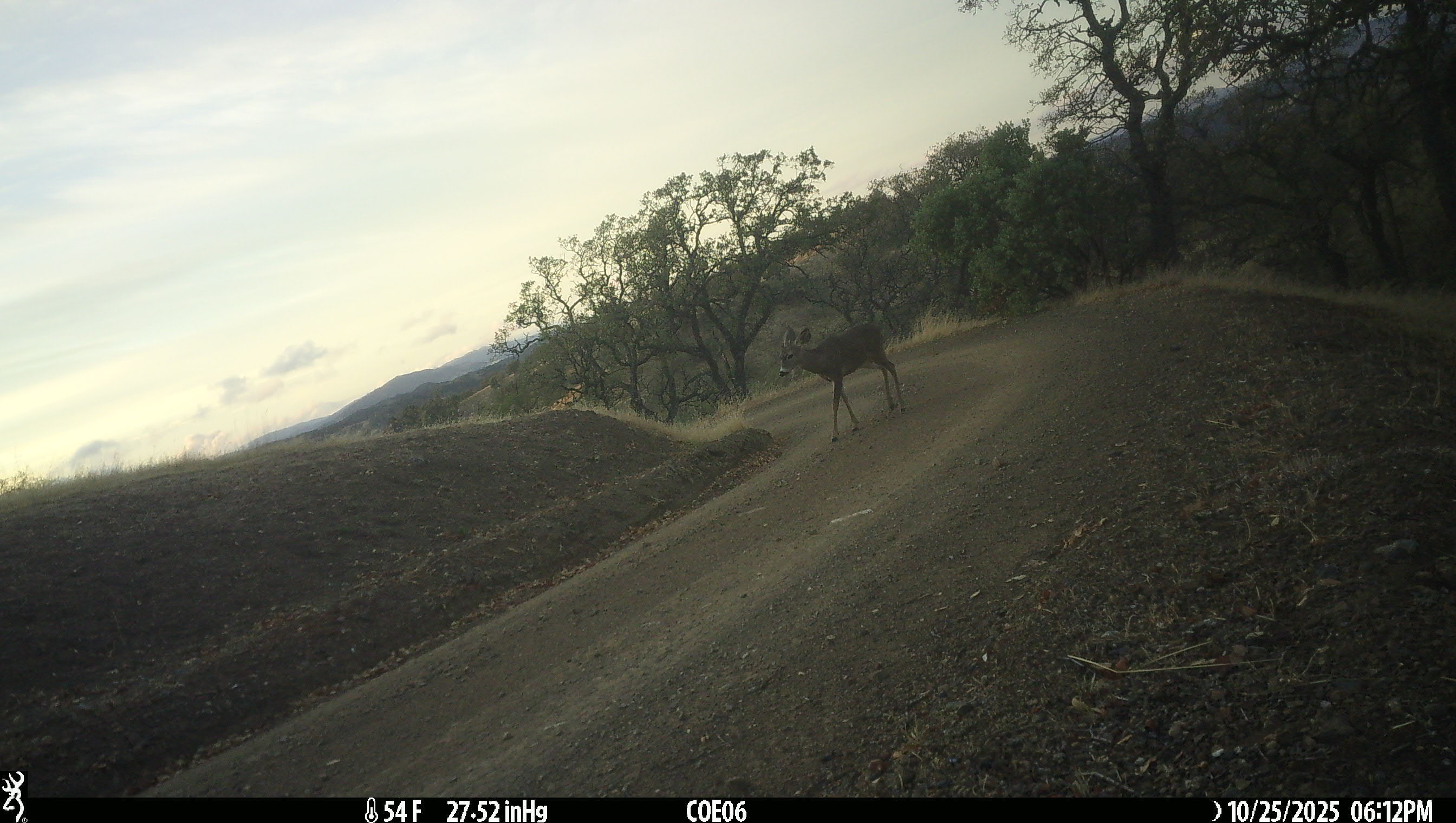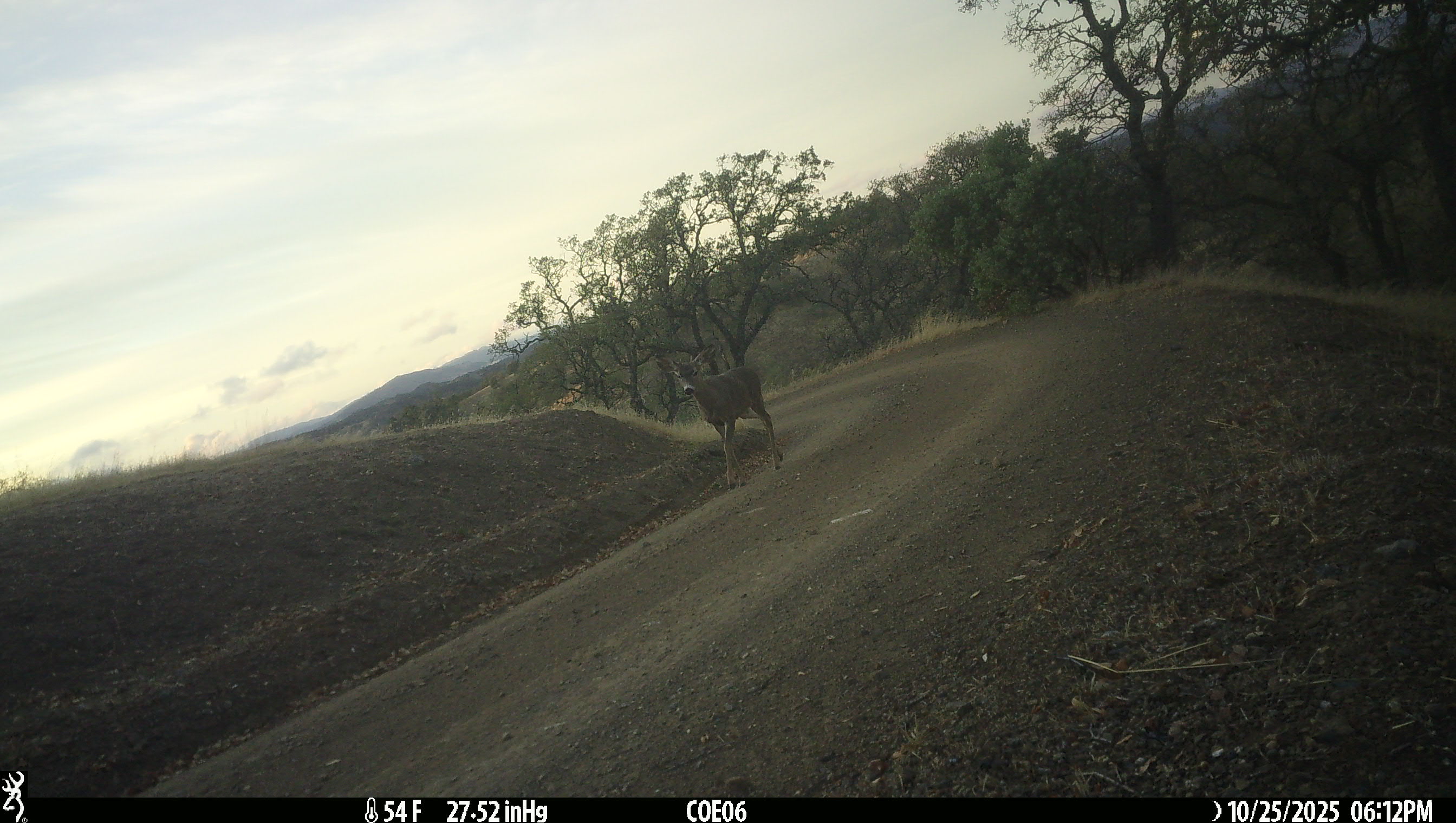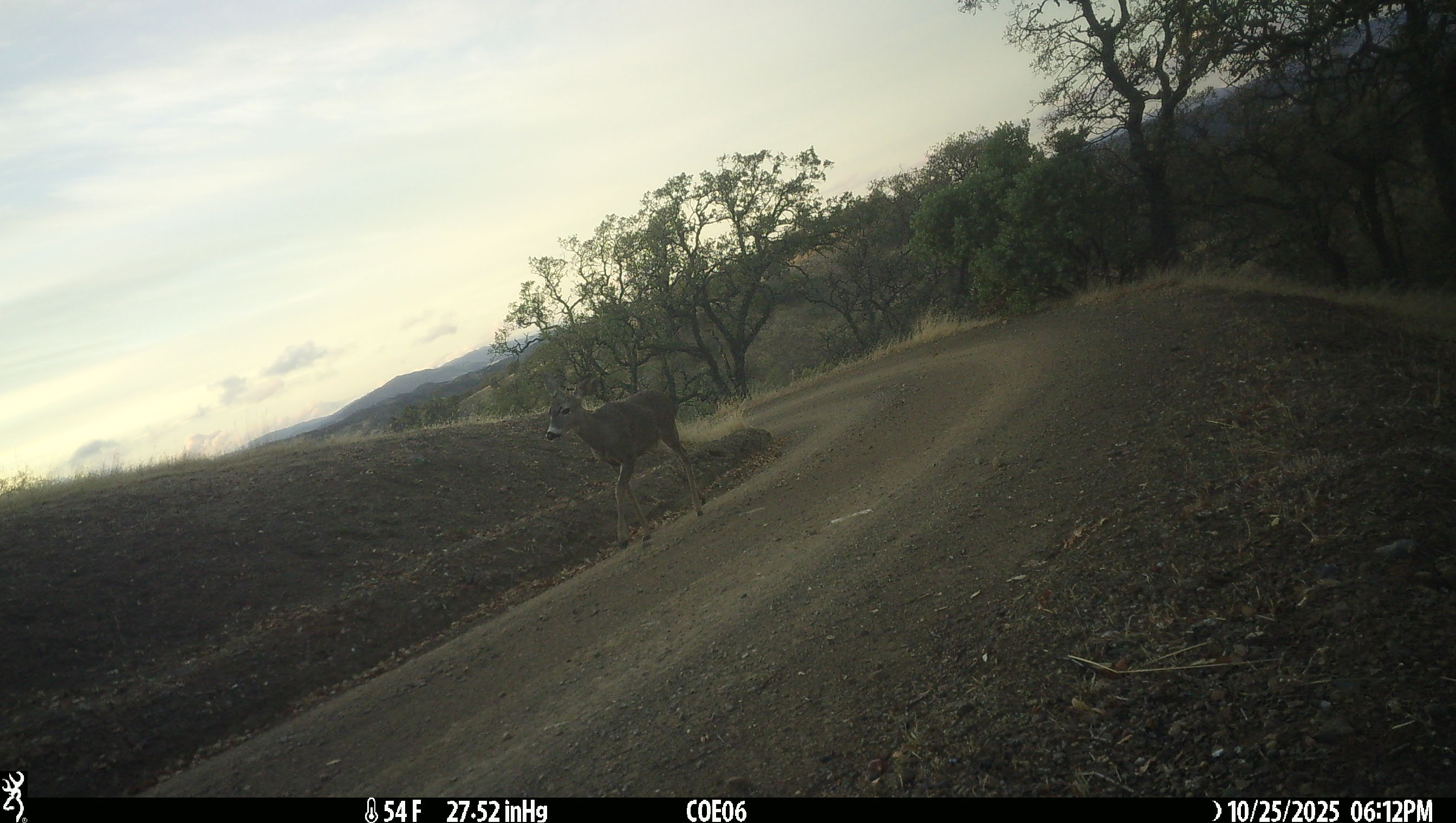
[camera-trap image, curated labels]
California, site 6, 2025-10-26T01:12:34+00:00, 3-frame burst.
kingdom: Animalia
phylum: Chordata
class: Mammalia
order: Artiodactyla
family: Cervidae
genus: Odocoileus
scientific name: Odocoileus hemionus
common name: mule deer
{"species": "mule deer (Odocoileus hemionus)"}